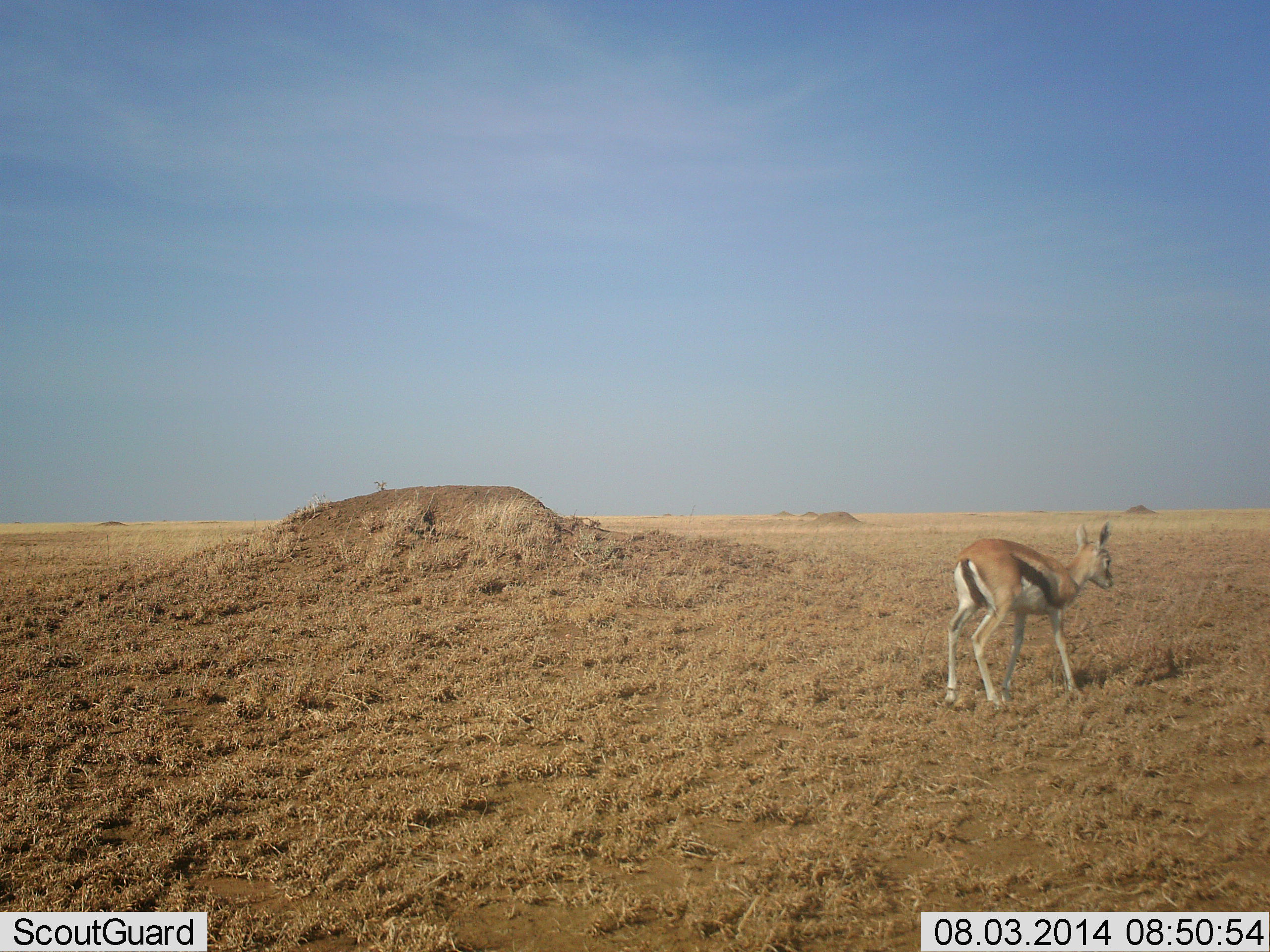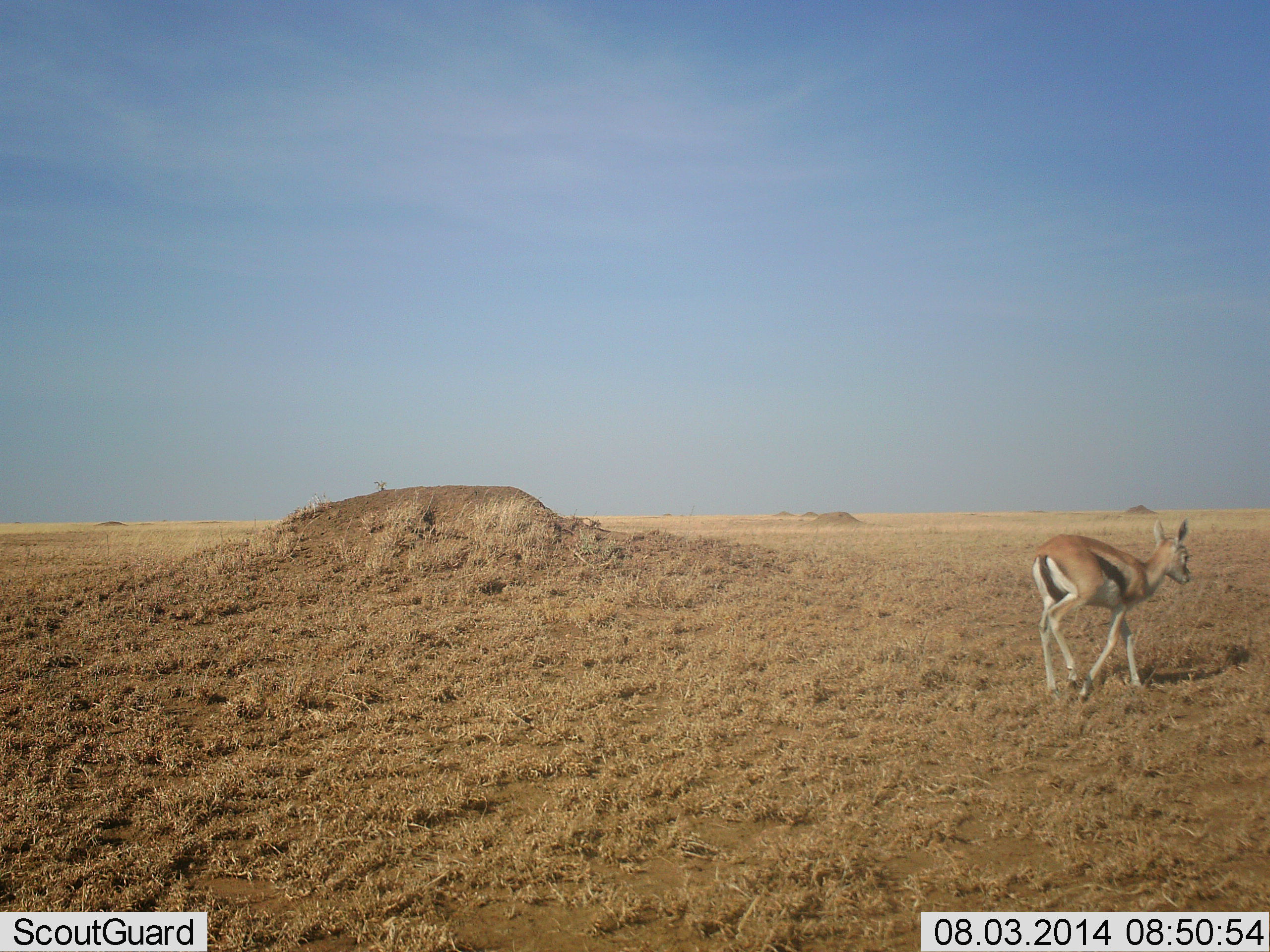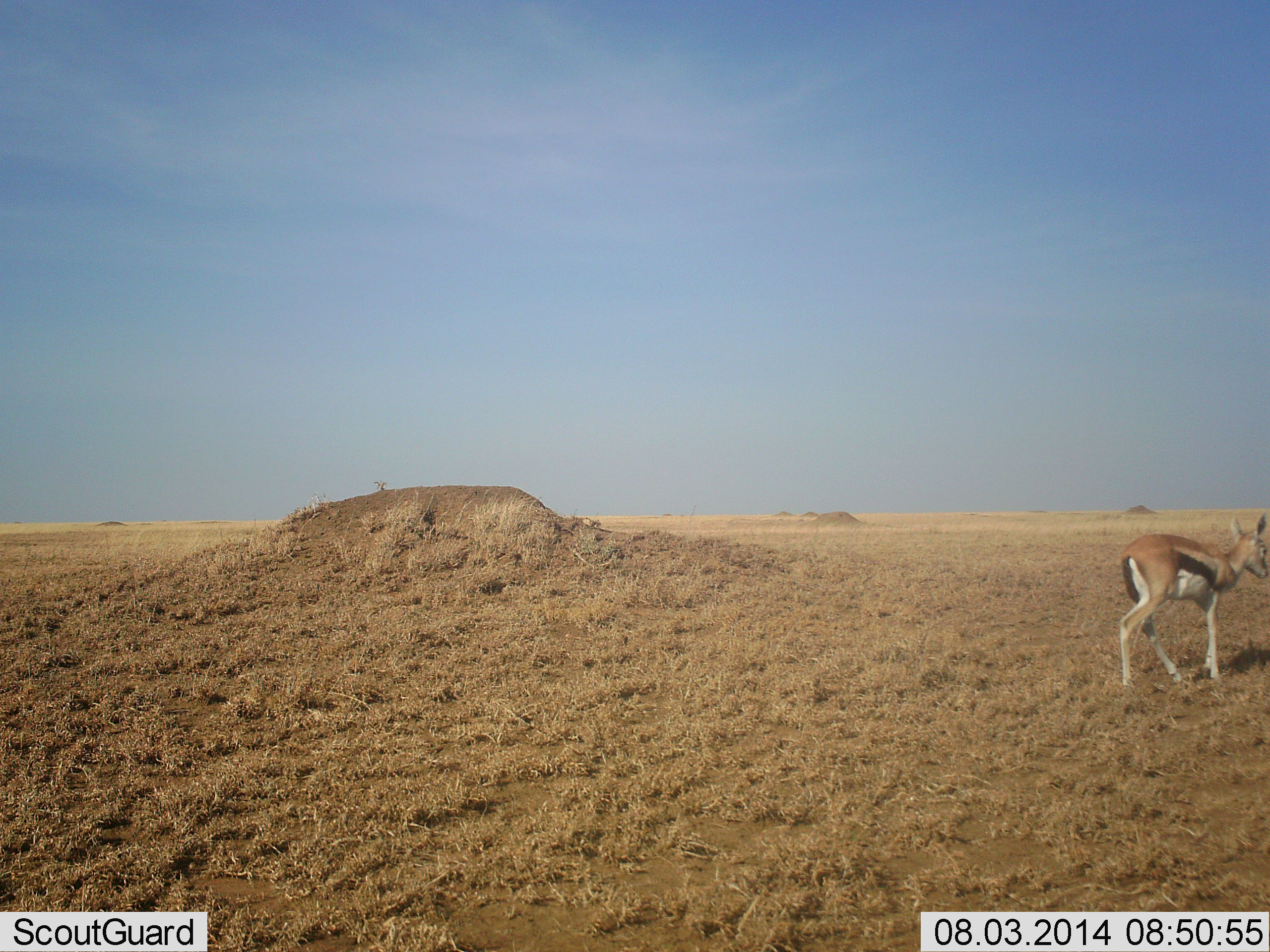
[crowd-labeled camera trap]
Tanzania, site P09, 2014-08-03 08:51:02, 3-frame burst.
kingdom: Animalia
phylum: Chordata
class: Mammalia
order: Artiodactyla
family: Bovidae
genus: Eudorcas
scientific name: Eudorcas thomsonii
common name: thomson's gazelle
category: gazellethomsons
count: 1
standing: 10%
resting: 0%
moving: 90%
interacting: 0%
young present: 0%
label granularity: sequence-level